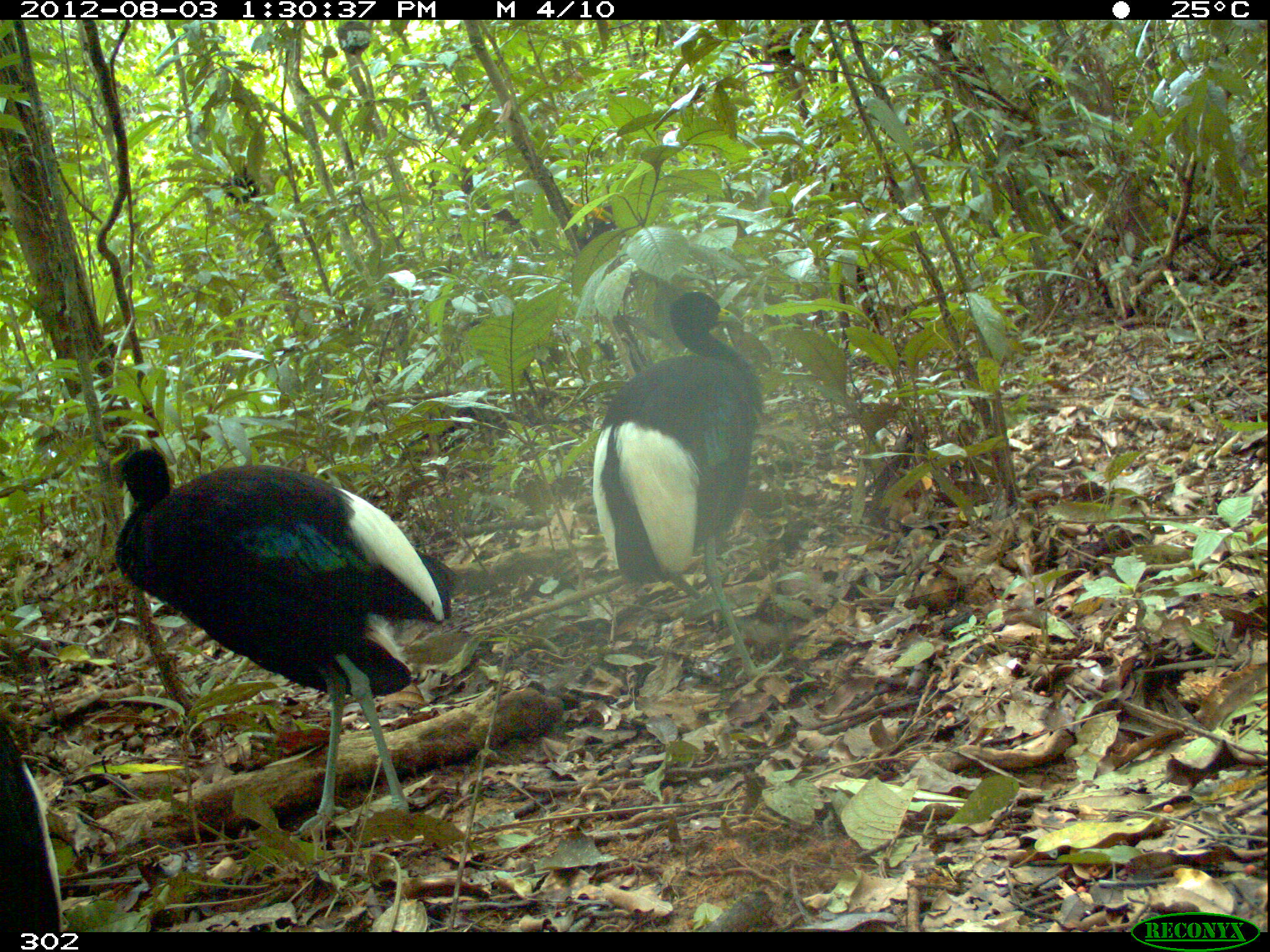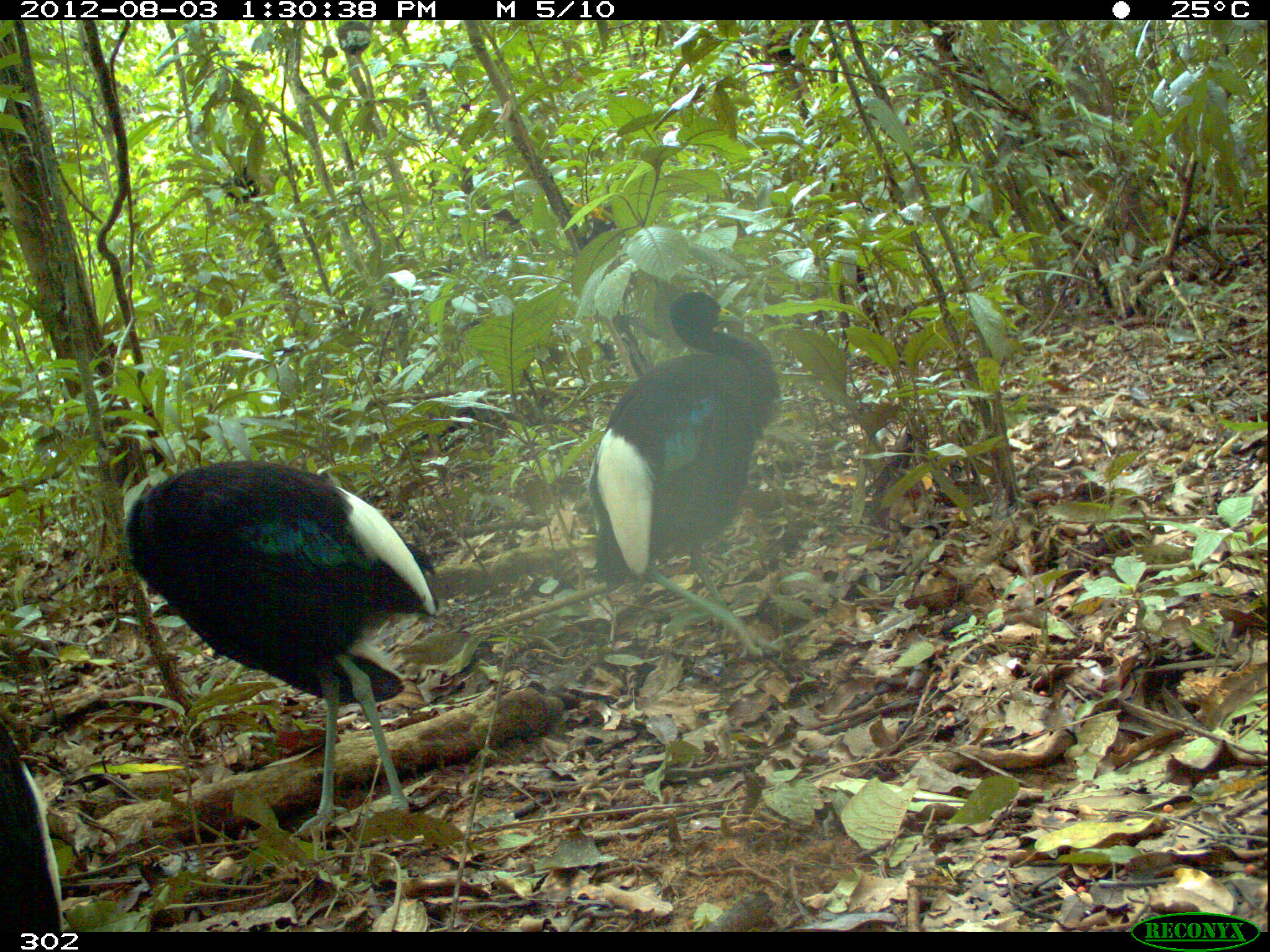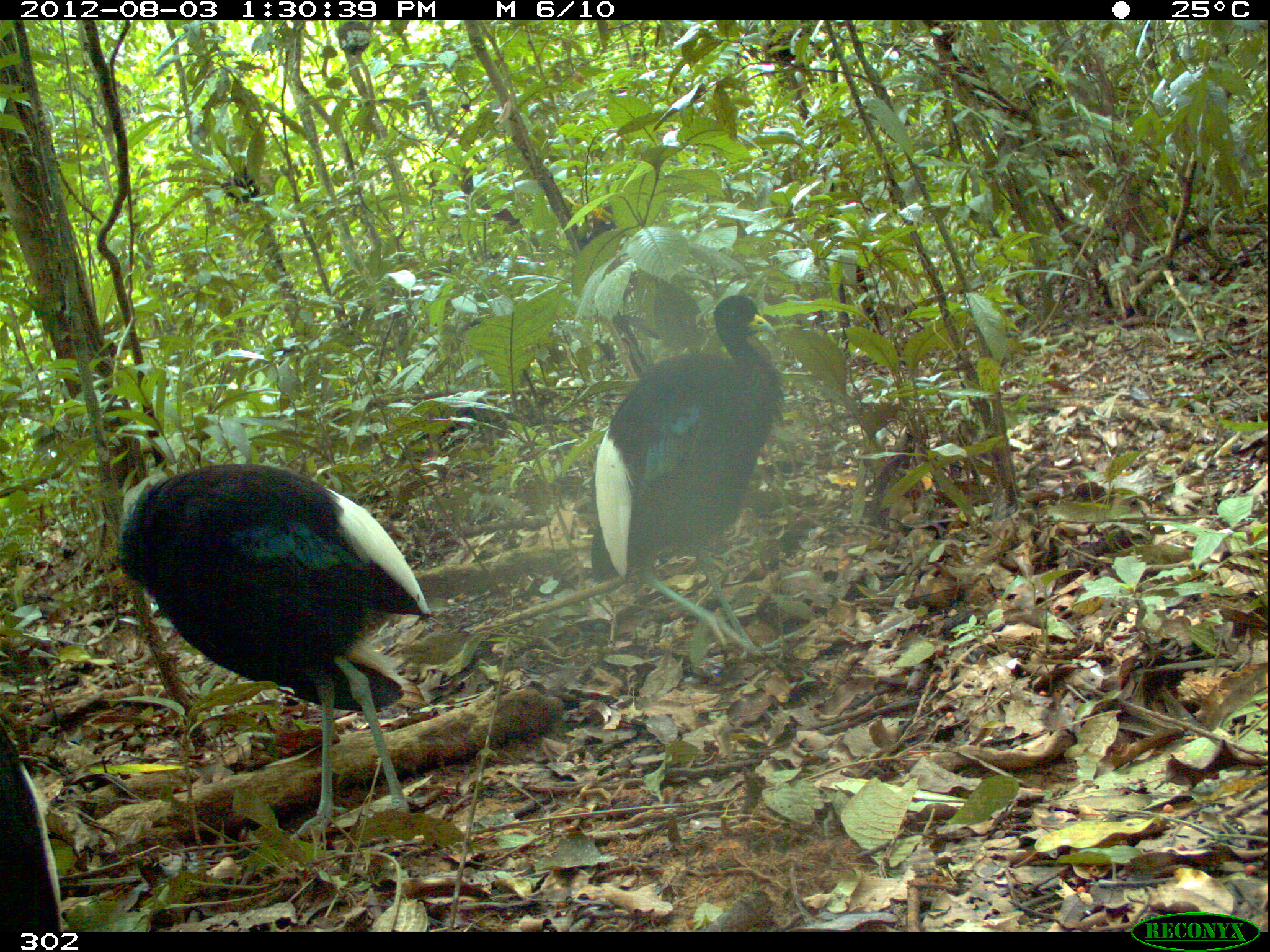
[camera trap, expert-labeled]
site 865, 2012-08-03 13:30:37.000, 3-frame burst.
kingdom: Animalia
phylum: Chordata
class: Aves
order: Gruiformes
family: Psophiidae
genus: Psophia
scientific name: Psophia leucoptera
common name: pale-winged trumpeter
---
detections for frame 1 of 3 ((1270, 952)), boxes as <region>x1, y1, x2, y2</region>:
psophia leucoptera: <region>107, 444, 458, 845</region>; <region>588, 287, 796, 686</region>; <region>0, 717, 65, 932</region>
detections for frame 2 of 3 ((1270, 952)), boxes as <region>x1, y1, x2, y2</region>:
psophia leucoptera: <region>120, 455, 442, 838</region>; <region>585, 291, 785, 663</region>; <region>0, 716, 63, 931</region>